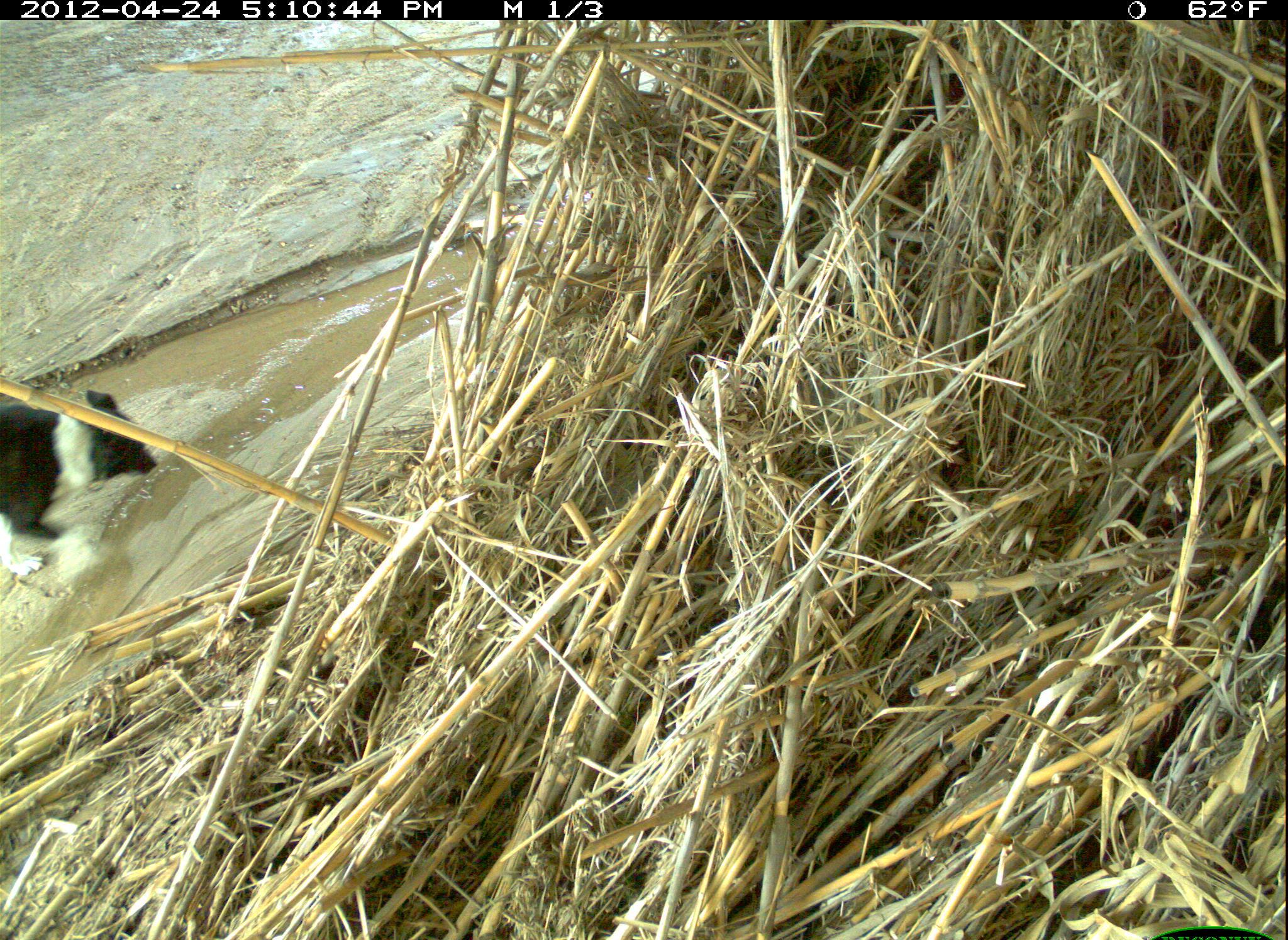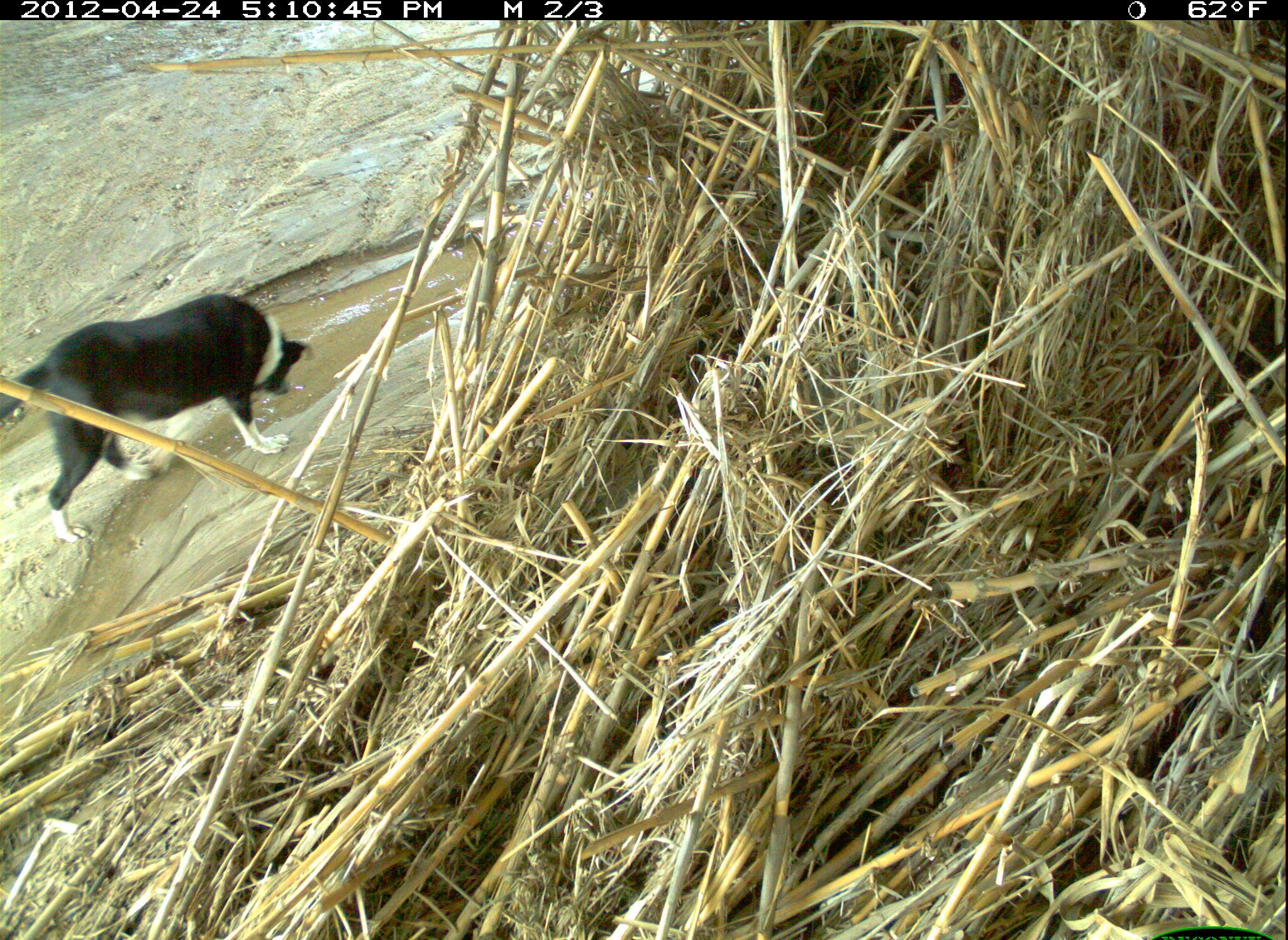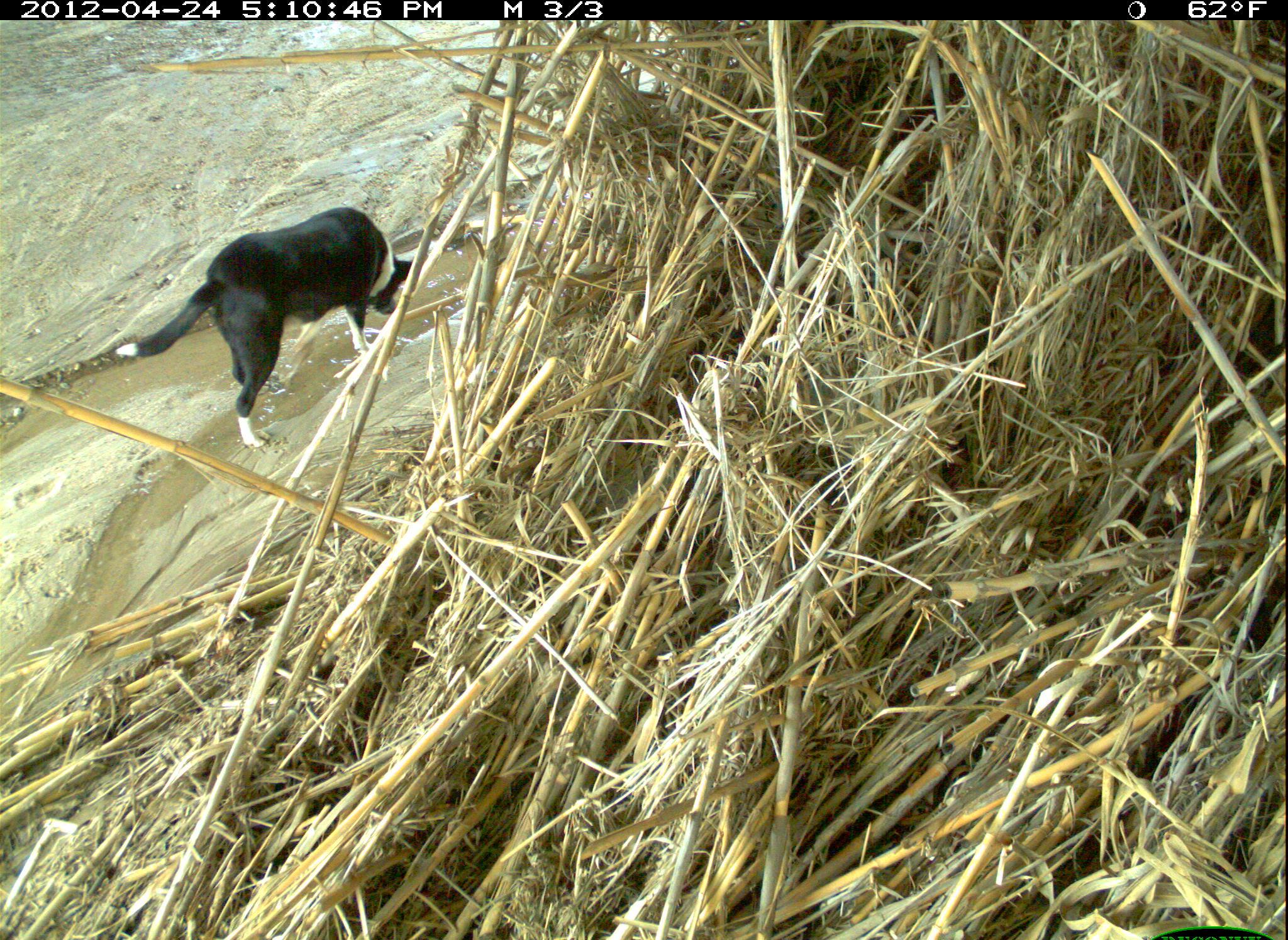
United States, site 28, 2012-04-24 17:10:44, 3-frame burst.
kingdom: Animalia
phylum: Chordata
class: Mammalia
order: Carnivora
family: Canidae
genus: Canis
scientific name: Canis familiaris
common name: domestic dog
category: dog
Dog (domestic dog) (Canis familiaris).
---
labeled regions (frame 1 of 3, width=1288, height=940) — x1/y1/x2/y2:
dog: 2/372/182/583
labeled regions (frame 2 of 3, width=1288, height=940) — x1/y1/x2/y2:
dog: 5/288/317/552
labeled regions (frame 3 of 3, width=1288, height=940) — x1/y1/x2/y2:
dog: 109/187/448/470